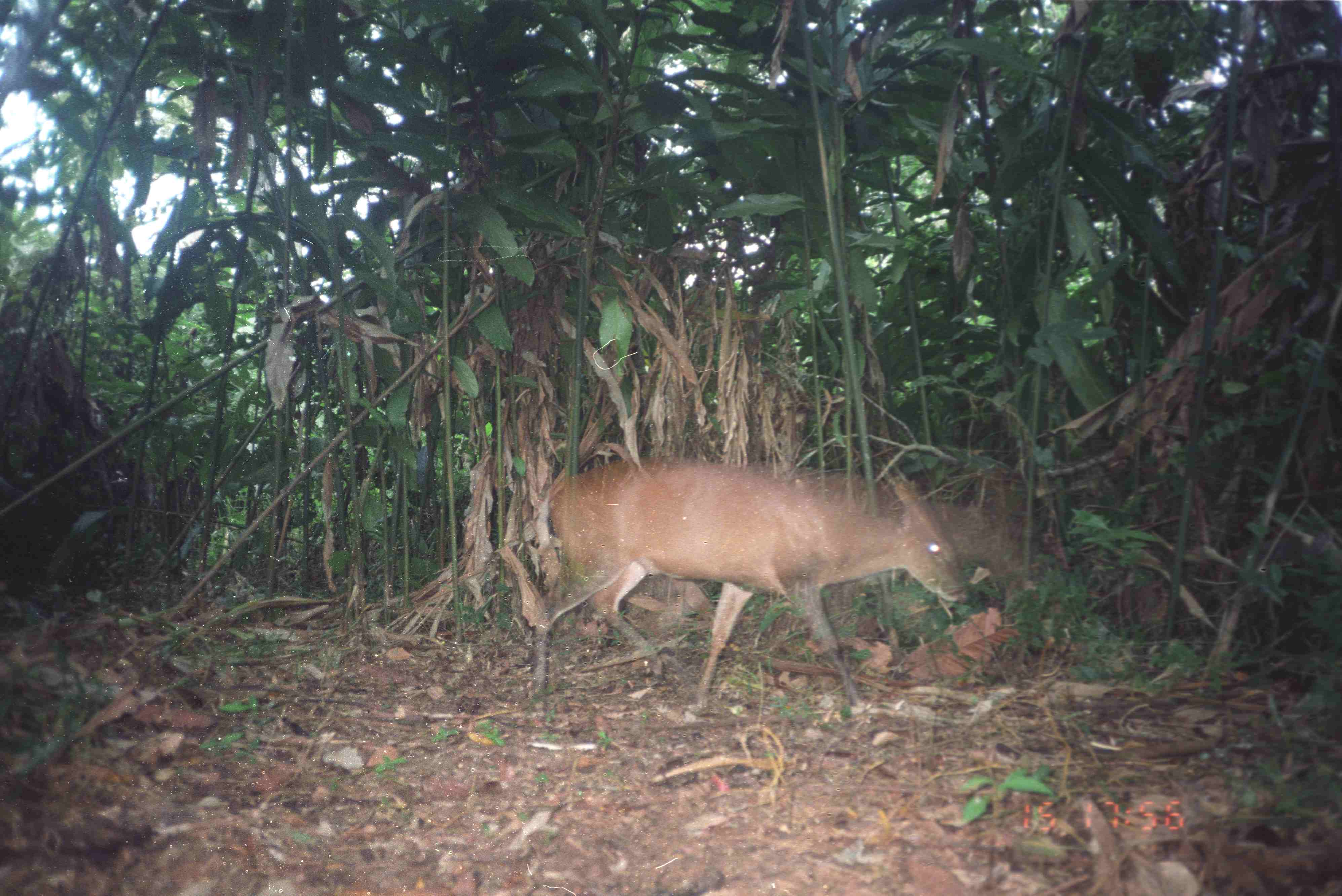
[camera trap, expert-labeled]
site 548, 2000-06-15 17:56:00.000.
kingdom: Animalia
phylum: Chordata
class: Mammalia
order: Artiodactyla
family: Cervidae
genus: Muntiacus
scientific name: Muntiacus muntjak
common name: southern red muntjac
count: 1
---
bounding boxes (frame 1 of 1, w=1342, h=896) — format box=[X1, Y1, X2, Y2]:
muntiacus muntjak: box=[531, 456, 966, 707]